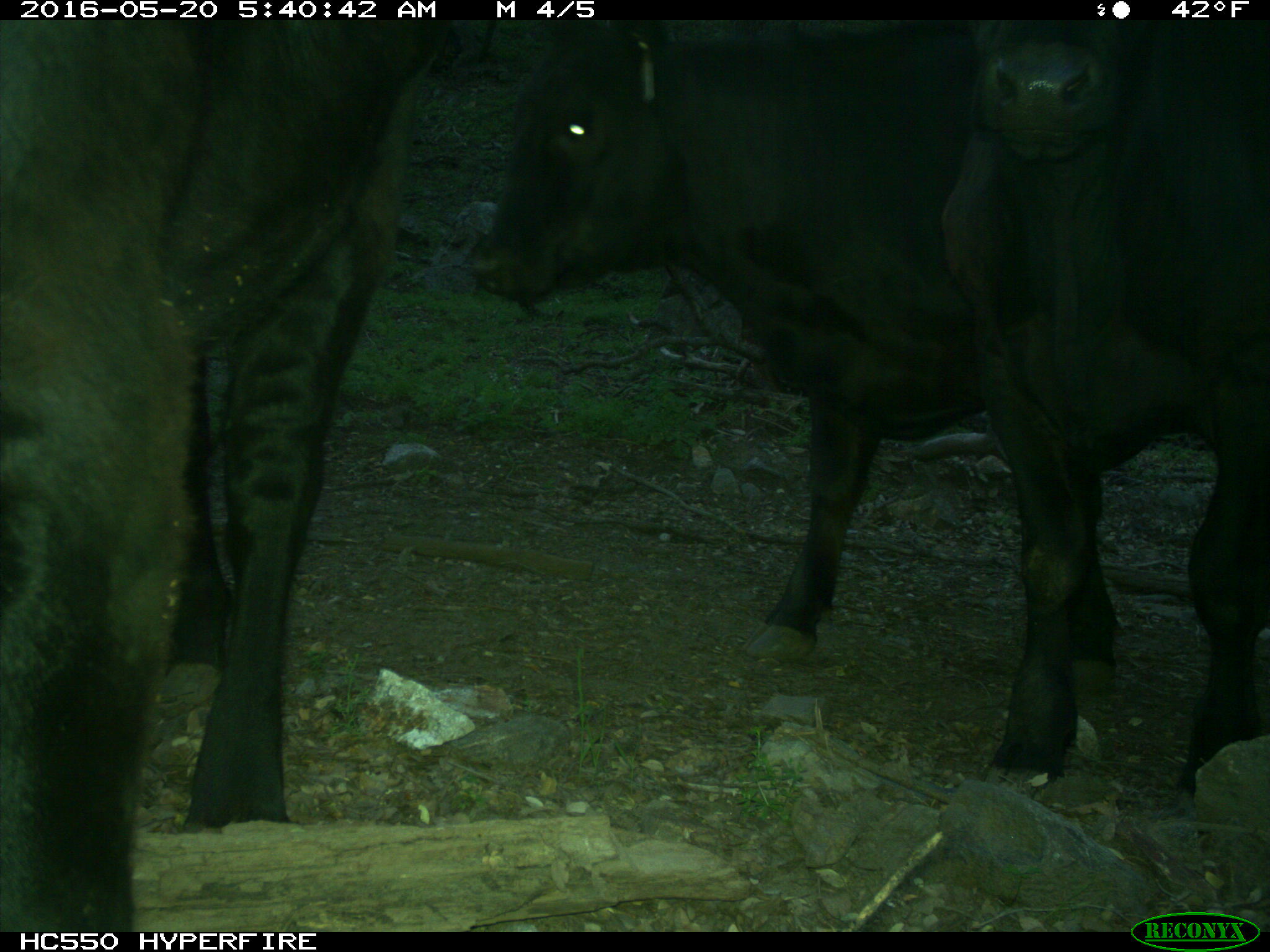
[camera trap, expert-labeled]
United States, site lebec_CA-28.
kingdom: Animalia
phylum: Chordata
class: Mammalia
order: Artiodactyla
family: Bovidae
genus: Bos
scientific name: Bos taurus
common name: domestic cow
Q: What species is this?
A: Bos taurus (domestic cow).